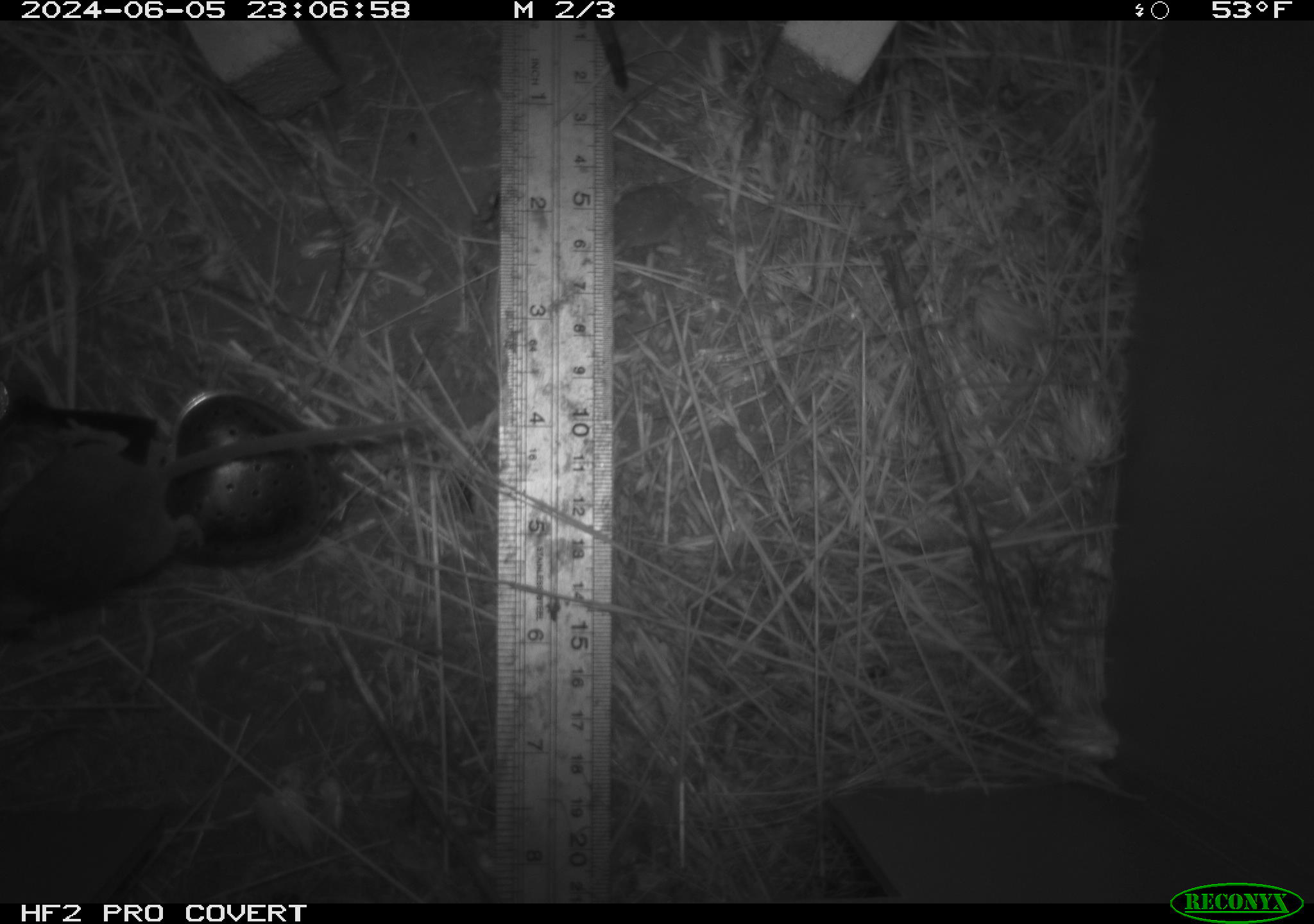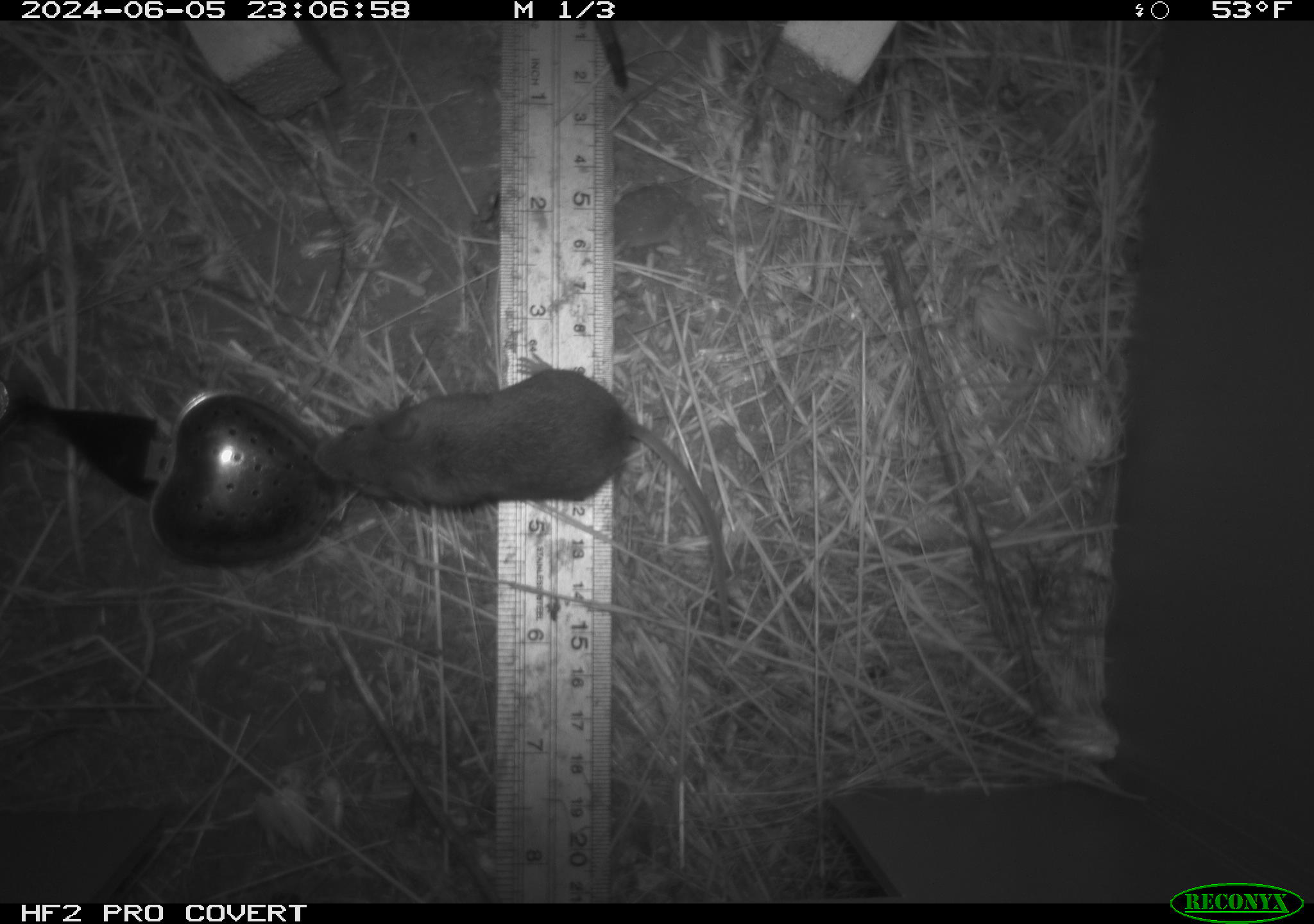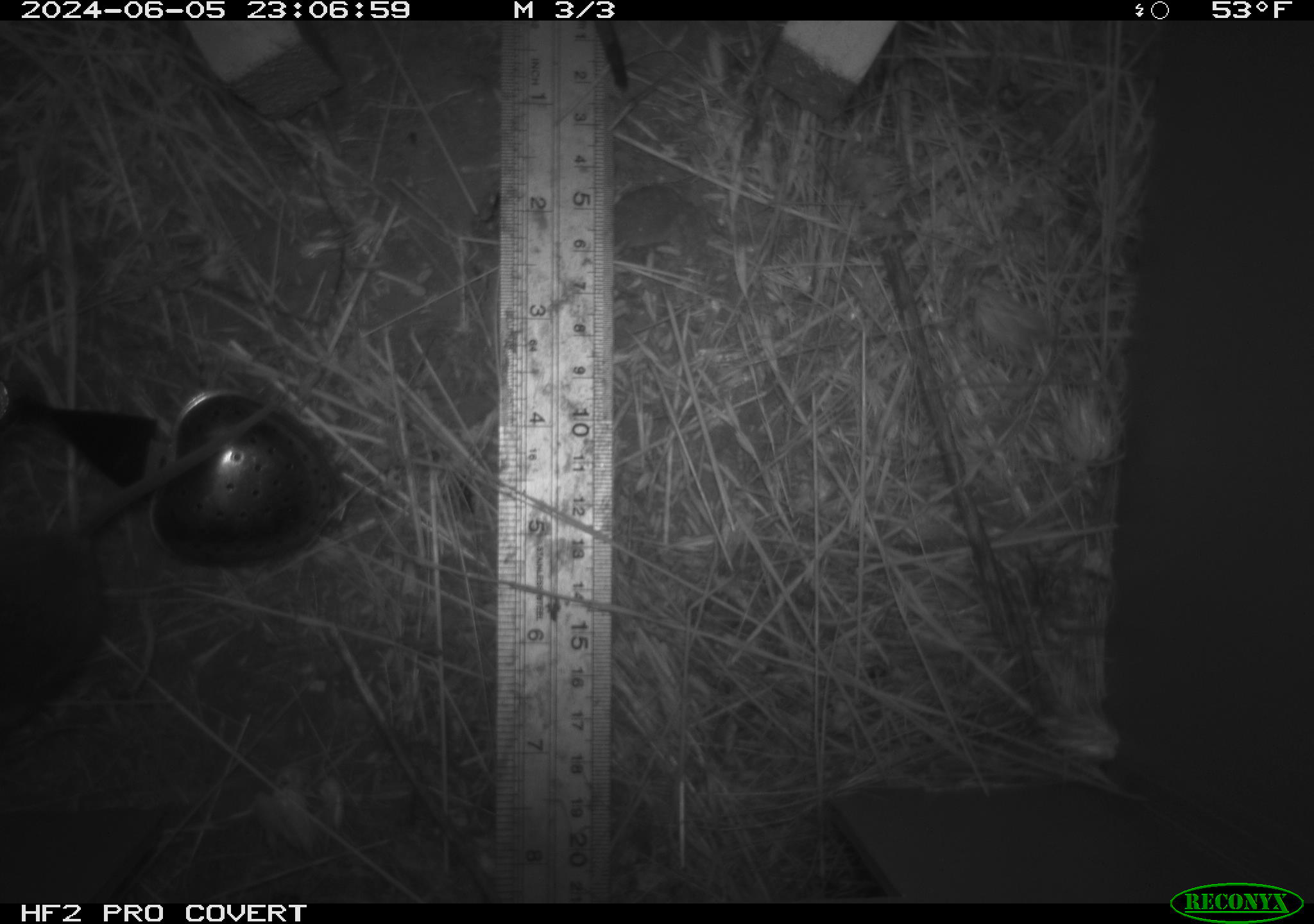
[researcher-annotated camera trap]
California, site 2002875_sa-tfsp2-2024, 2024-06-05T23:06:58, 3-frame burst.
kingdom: Animalia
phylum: Chordata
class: Mammalia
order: Rodentia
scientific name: Rodentia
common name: mouse species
Mouse species (Rodentia).